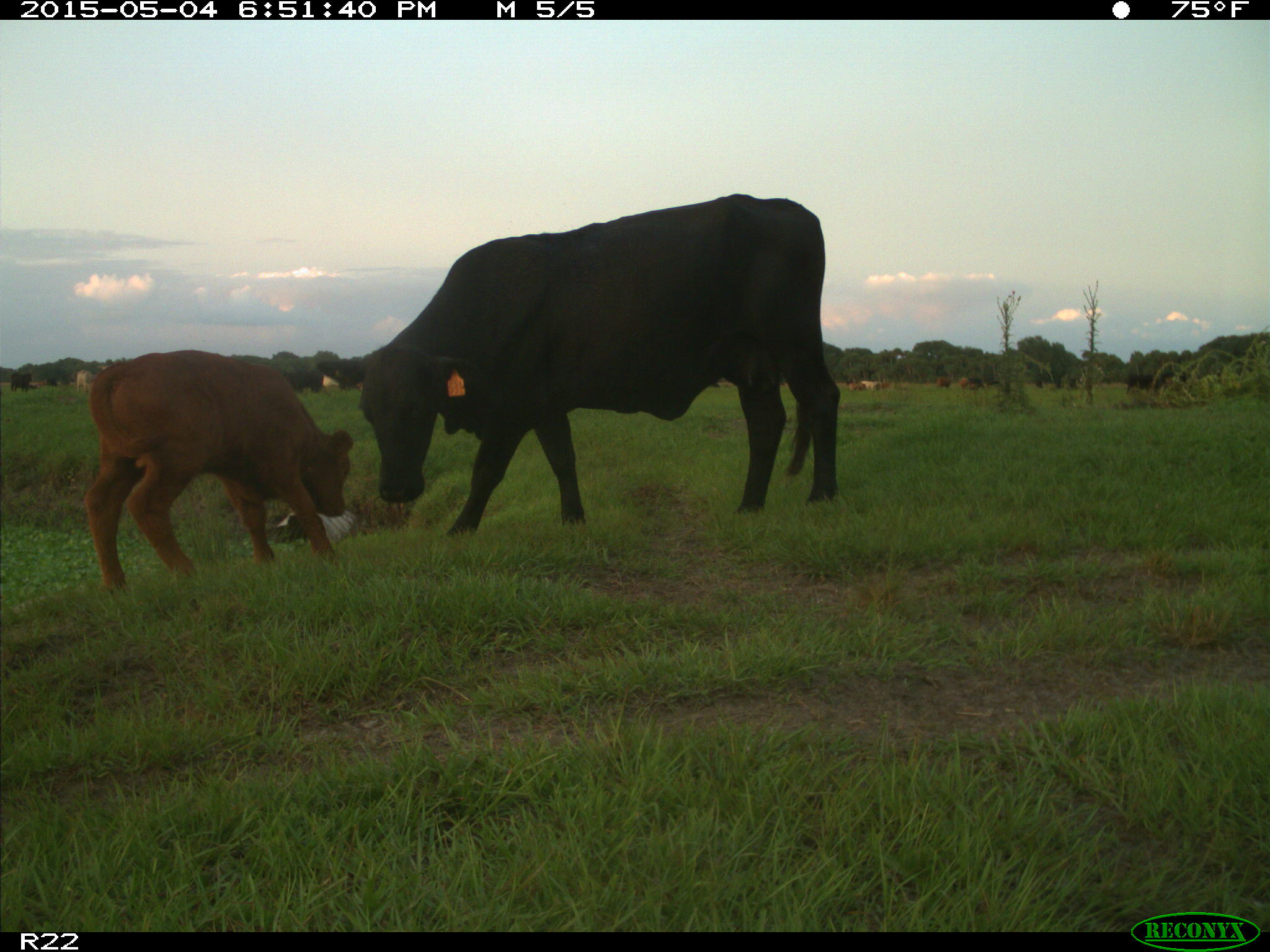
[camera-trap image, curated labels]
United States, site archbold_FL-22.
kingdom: Animalia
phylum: Chordata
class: Mammalia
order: Artiodactyla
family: Bovidae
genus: Bos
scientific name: Bos taurus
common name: domestic cow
Bos taurus (domestic cow).